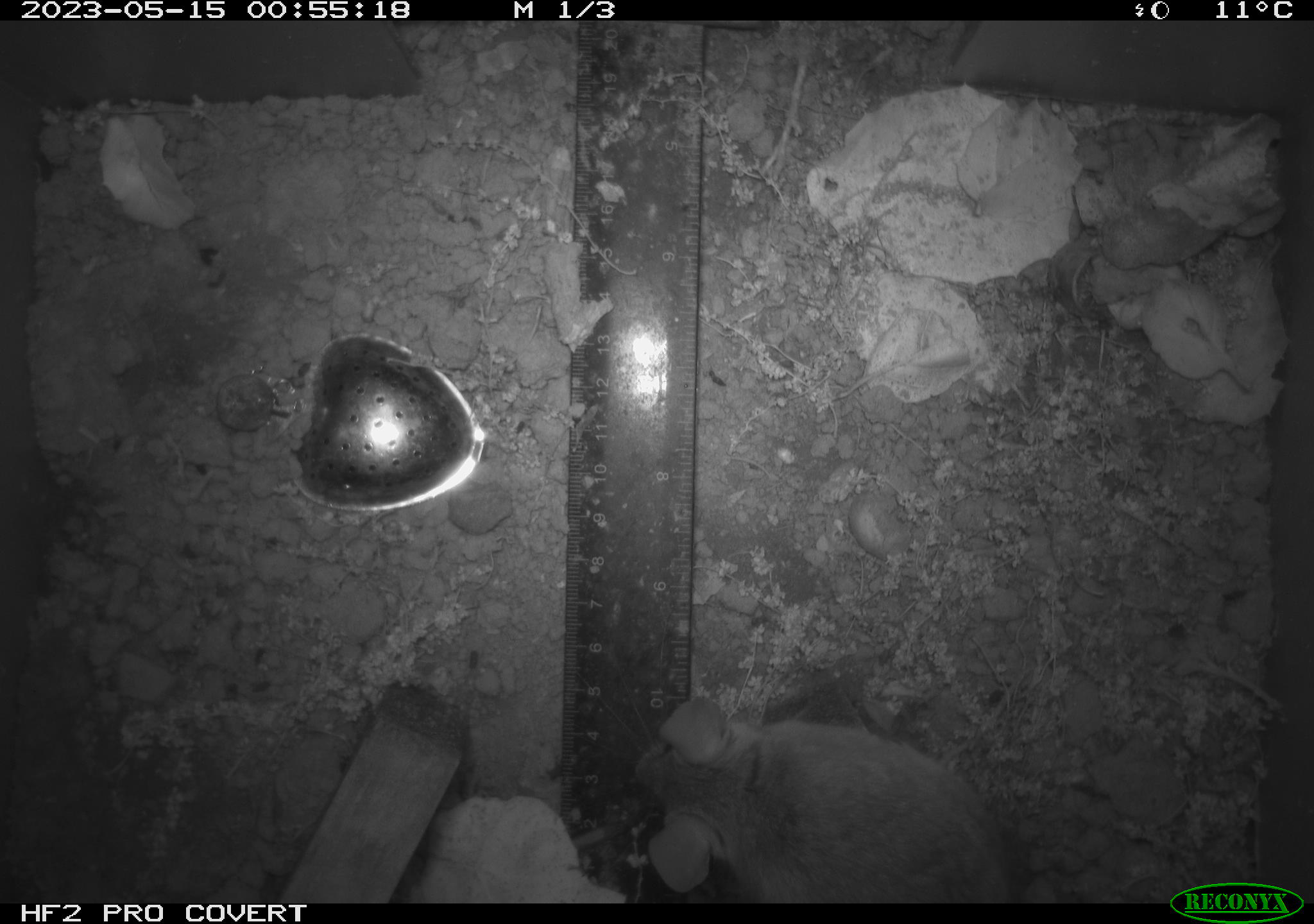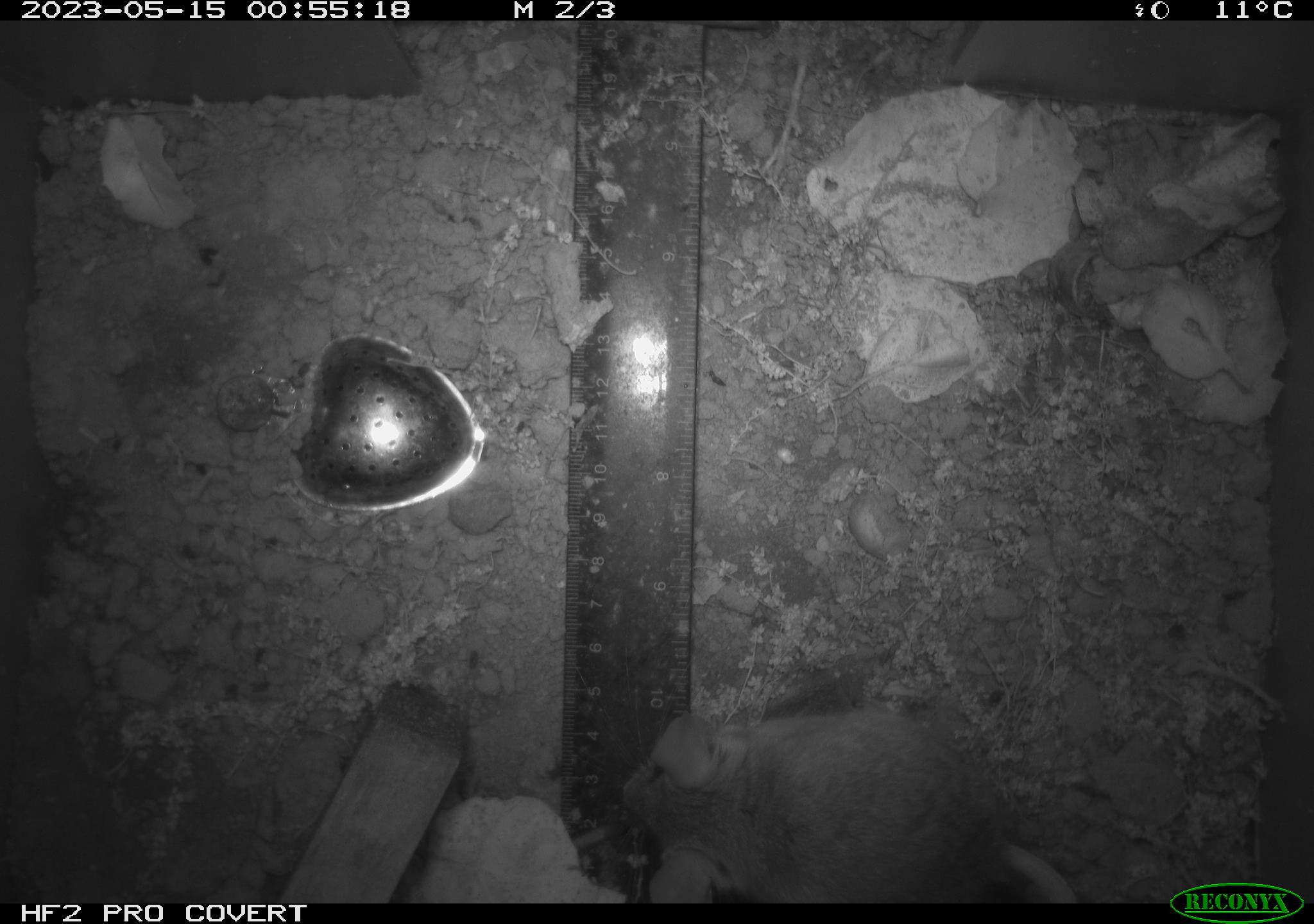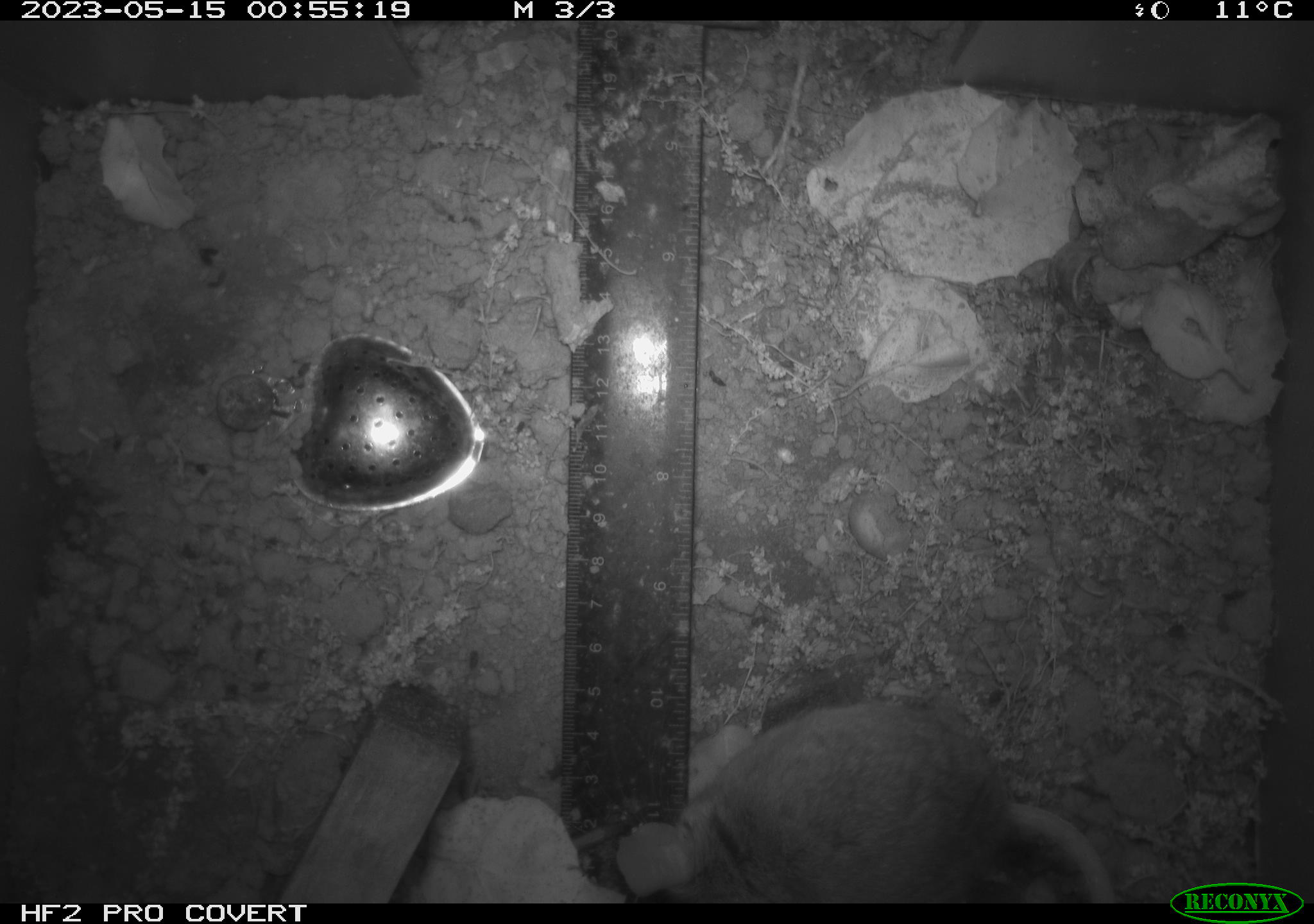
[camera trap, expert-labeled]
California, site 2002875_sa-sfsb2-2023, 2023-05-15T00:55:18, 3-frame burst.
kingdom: Animalia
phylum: Chordata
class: Mammalia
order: Rodentia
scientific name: Rodentia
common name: mouse species